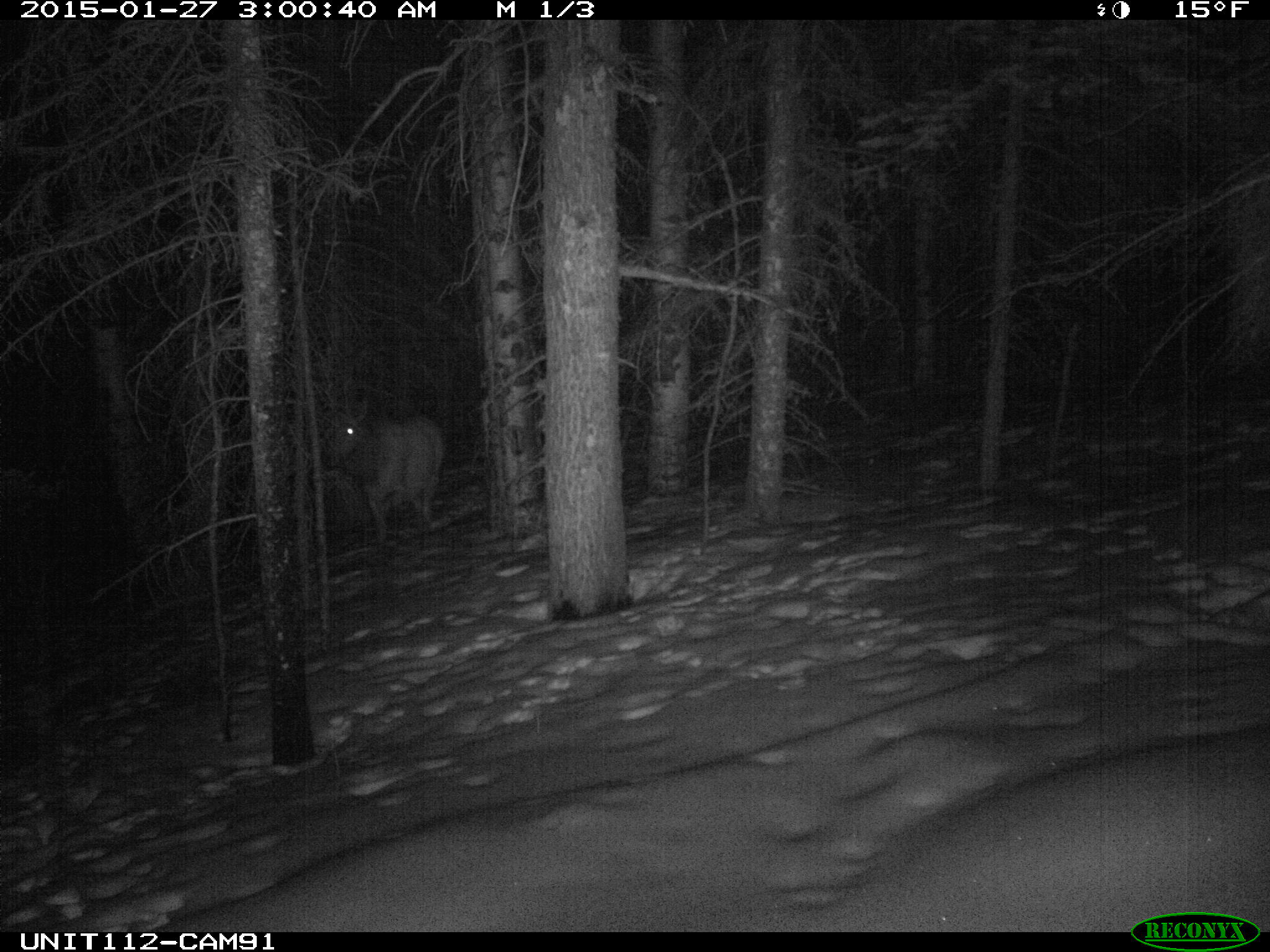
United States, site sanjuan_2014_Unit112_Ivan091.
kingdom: Animalia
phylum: Chordata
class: Mammalia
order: Artiodactyla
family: Cervidae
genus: Cervus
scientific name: Cervus elaphus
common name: red deer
Cervus elaphus (red deer).